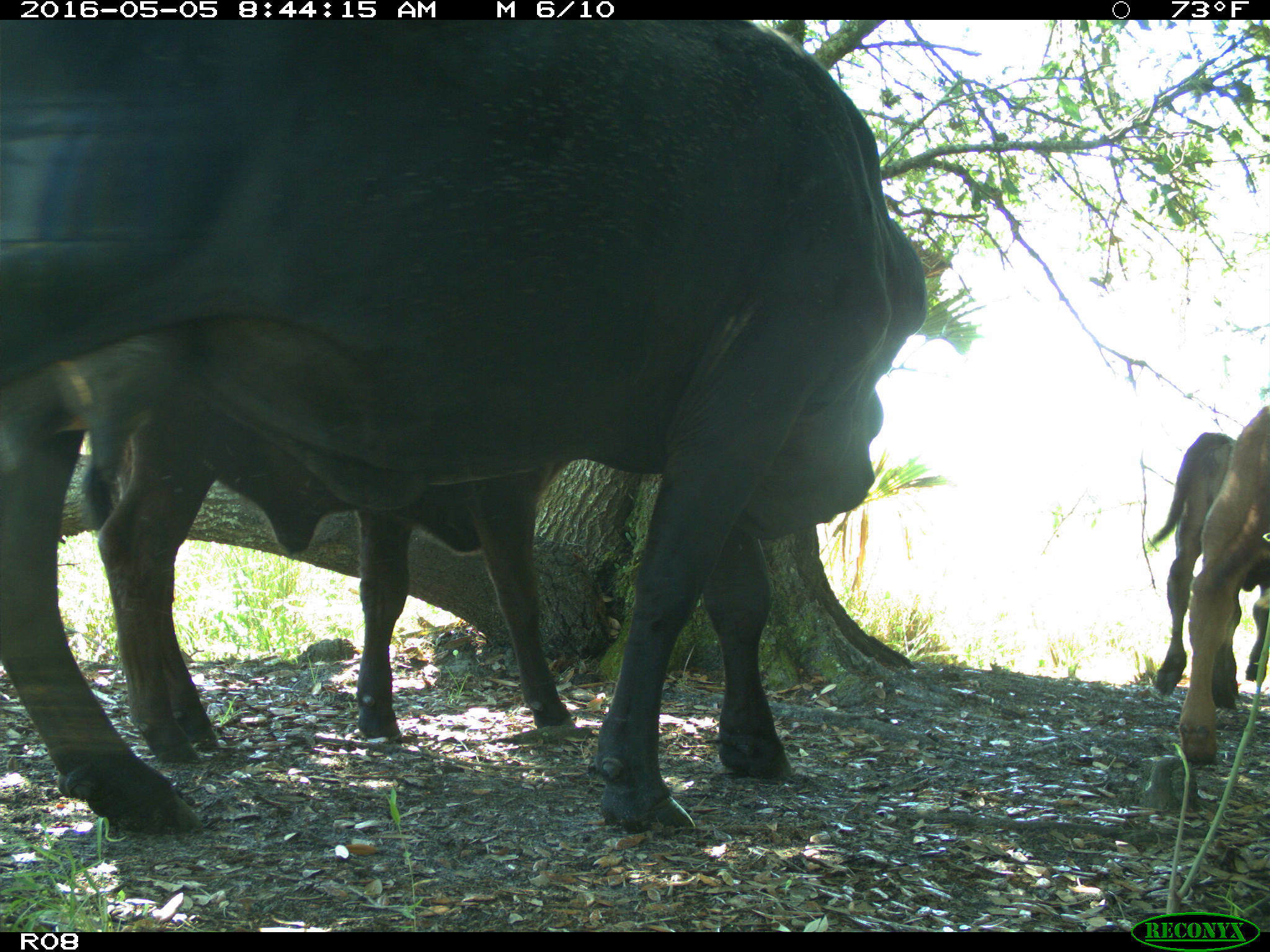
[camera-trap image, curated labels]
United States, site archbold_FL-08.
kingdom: Animalia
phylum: Chordata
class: Mammalia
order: Artiodactyla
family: Bovidae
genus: Bos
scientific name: Bos taurus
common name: domestic cow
Bos taurus (domestic cow).